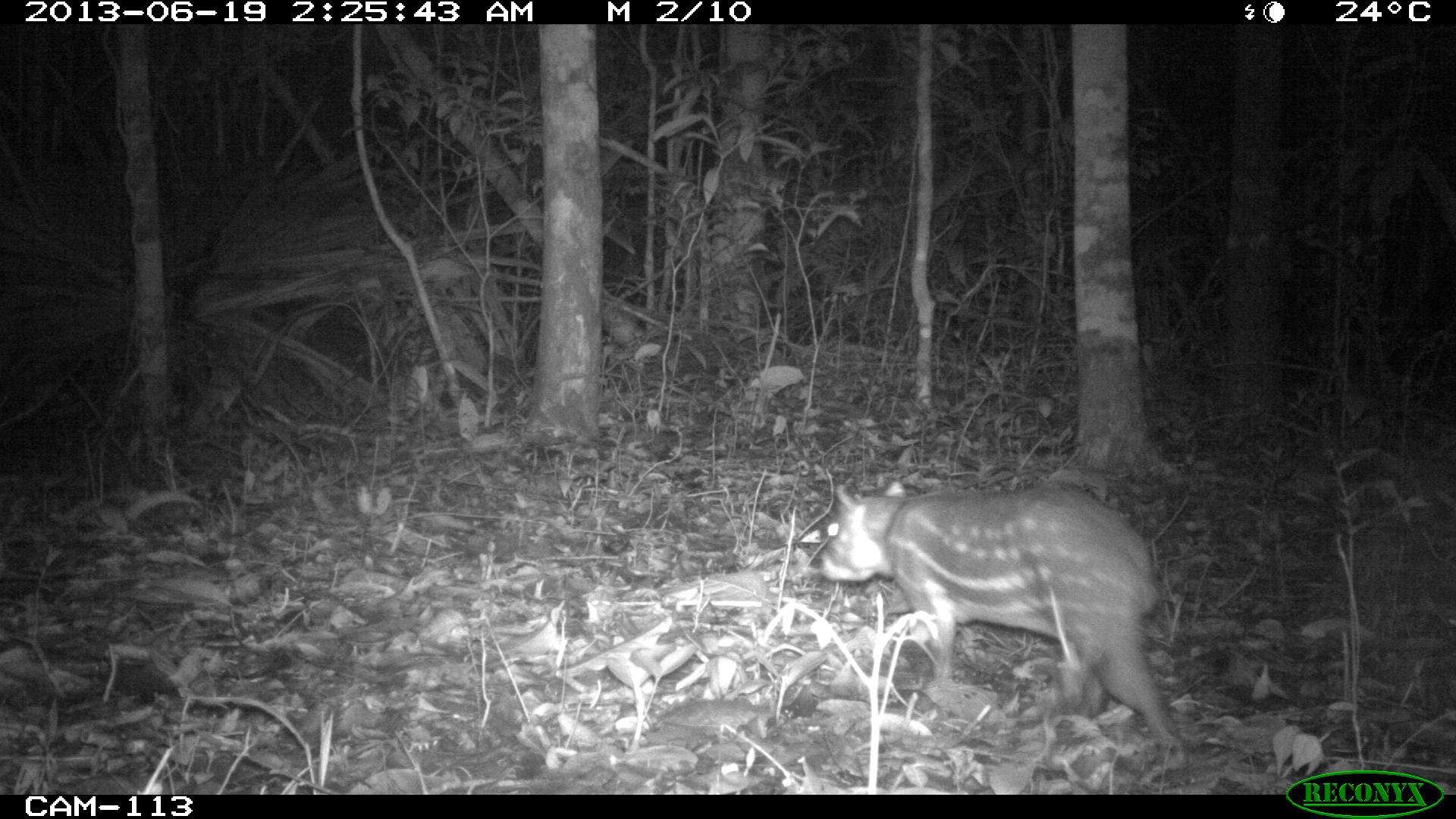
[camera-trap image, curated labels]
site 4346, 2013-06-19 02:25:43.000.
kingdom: Animalia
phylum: Chordata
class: Mammalia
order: Rodentia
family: Cuniculidae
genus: Cuniculus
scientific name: Cuniculus paca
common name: lowland paca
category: agouti paca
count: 1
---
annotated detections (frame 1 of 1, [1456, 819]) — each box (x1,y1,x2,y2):
agouti paca: (814,477,1185,763)